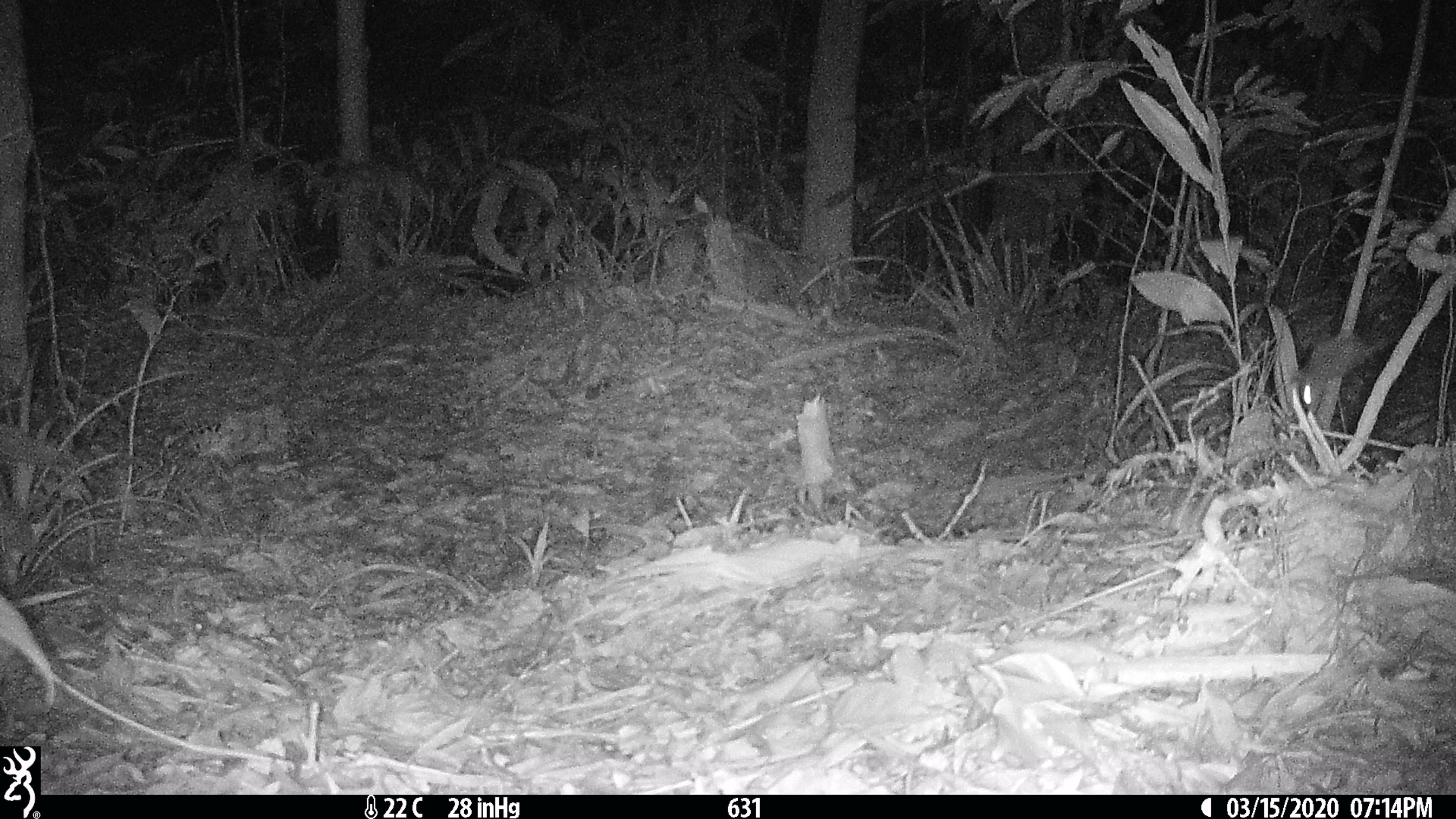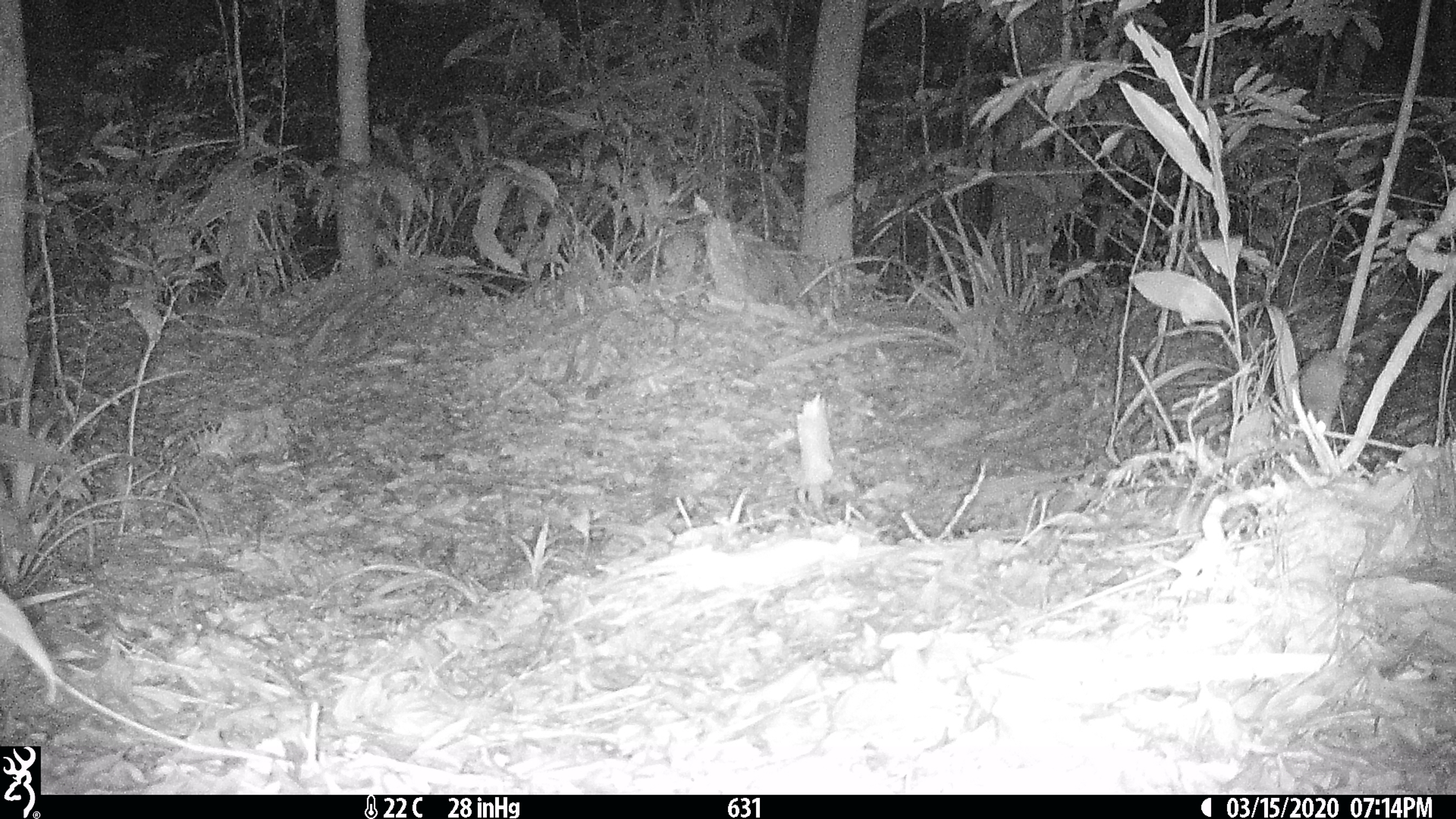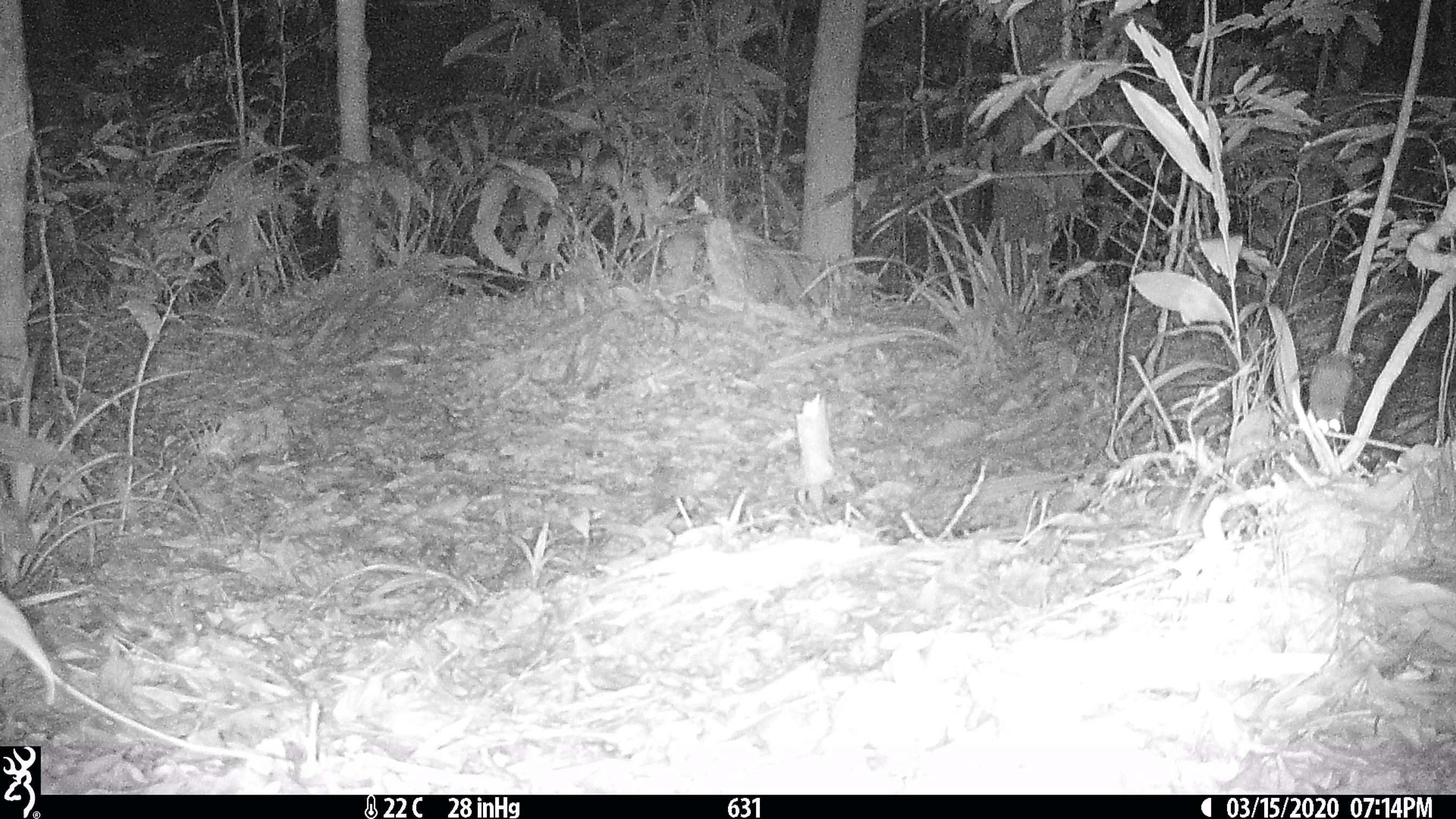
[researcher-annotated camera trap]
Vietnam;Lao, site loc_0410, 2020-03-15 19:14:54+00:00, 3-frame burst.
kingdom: Animalia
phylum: Chordata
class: Mammalia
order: Rodentia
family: Muridae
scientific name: Muridae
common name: old-world mice and rats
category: unidentified murid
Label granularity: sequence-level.